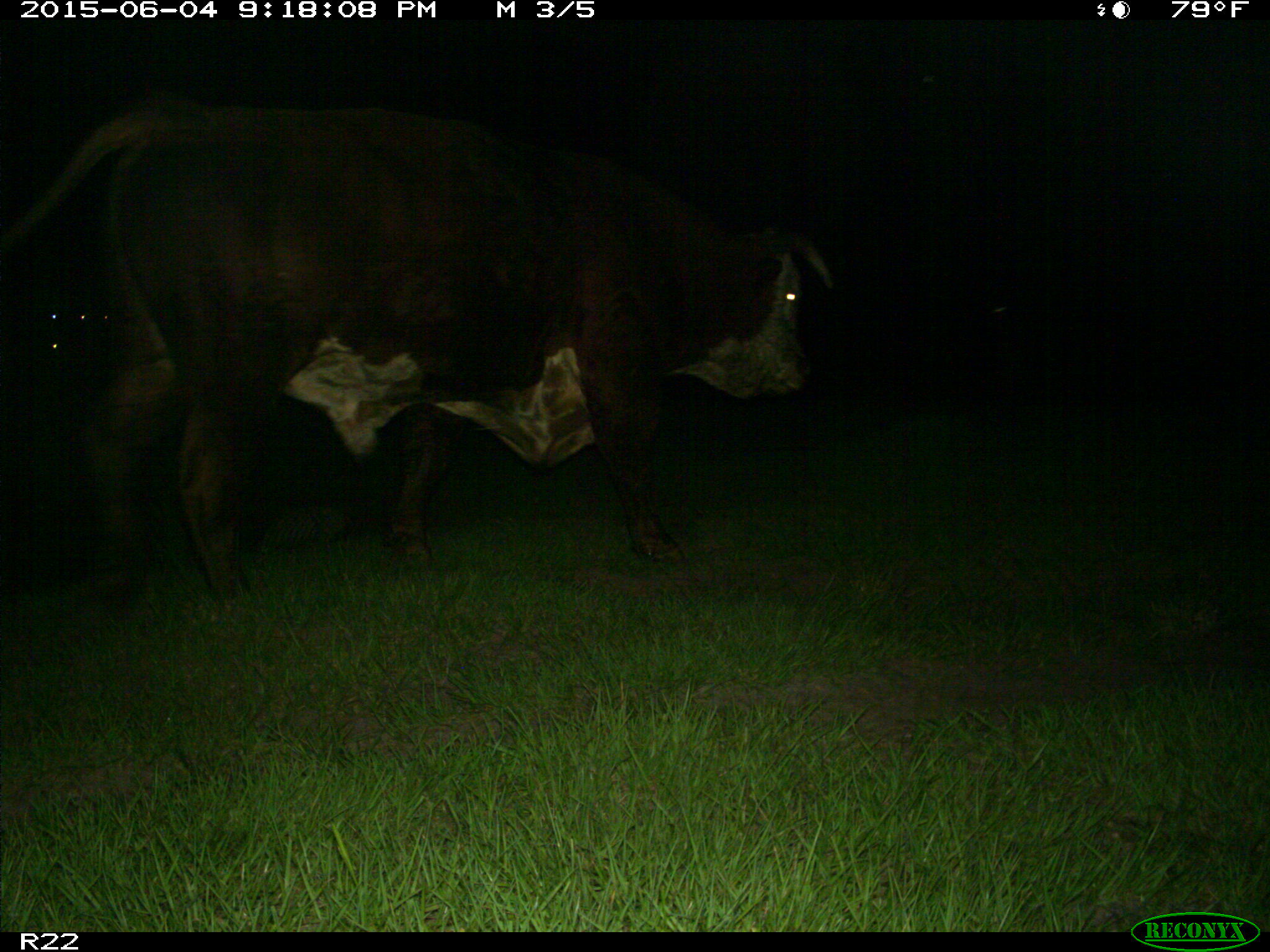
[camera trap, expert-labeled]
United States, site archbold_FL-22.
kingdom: Animalia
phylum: Chordata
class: Mammalia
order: Artiodactyla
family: Bovidae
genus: Bos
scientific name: Bos taurus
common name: domestic cow